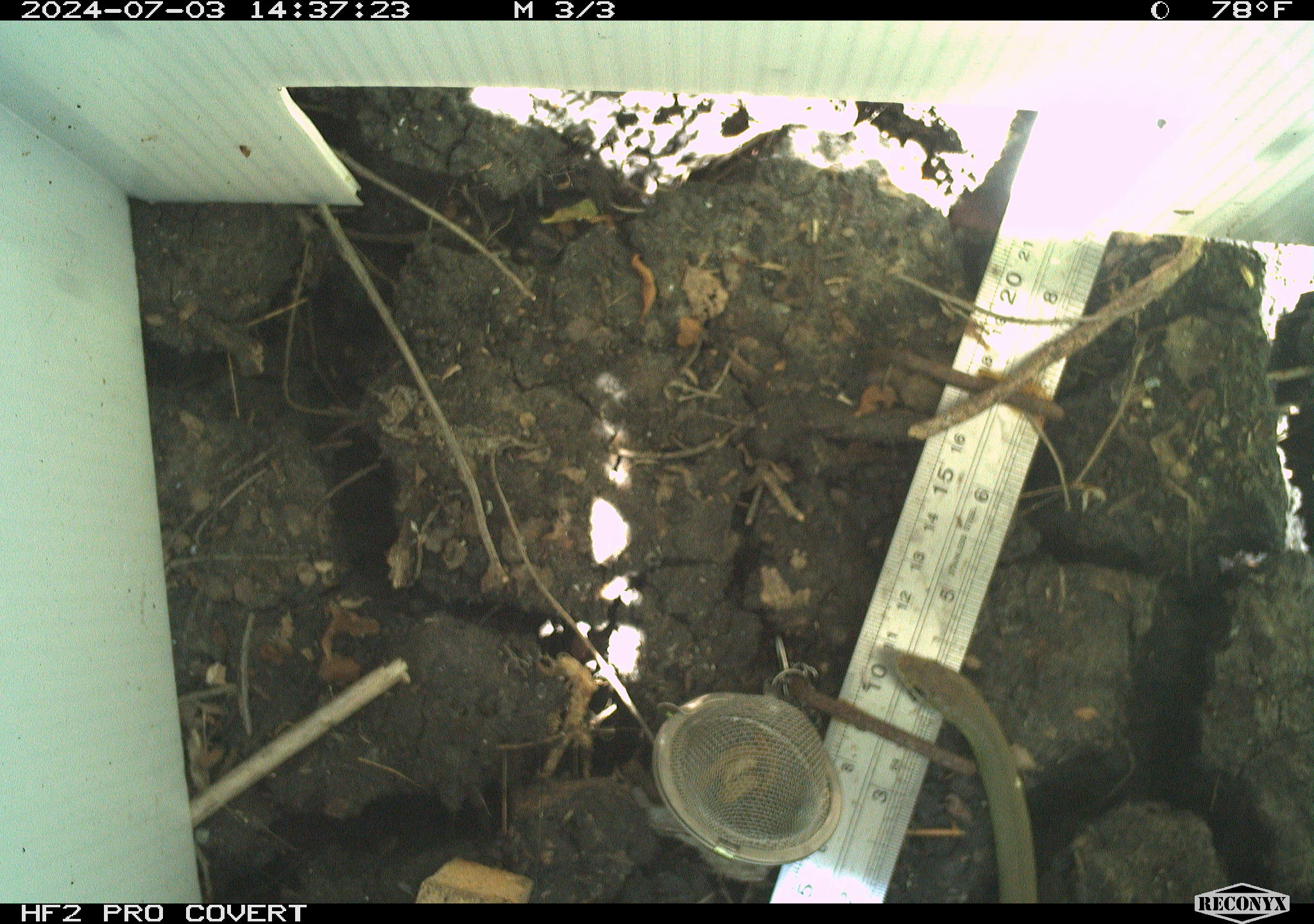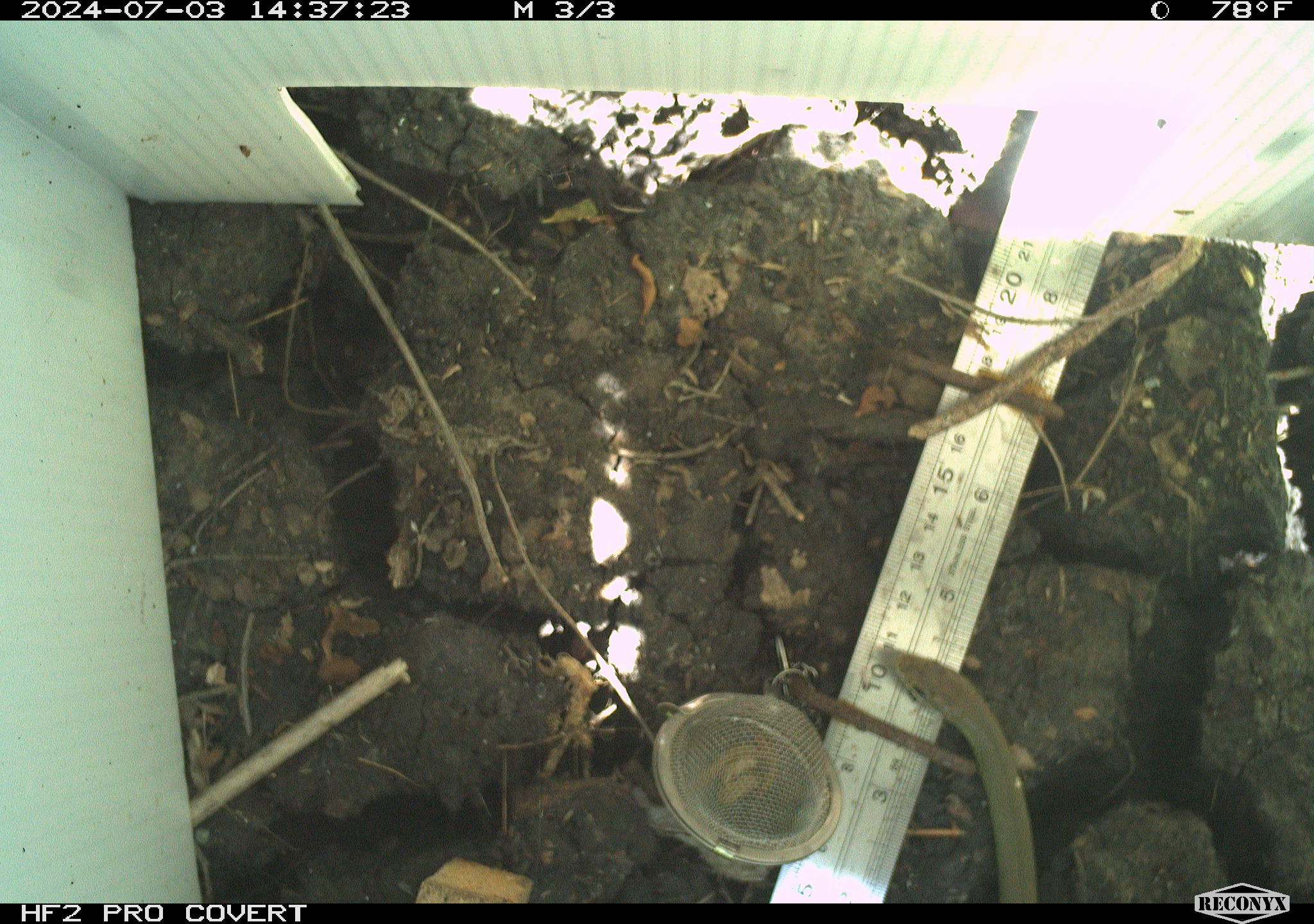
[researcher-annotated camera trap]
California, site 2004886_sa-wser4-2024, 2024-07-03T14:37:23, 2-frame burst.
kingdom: Animalia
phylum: Chordata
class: Reptilia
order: Squamata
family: Colubridae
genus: Coluber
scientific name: Coluber constrictor mormon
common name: western yellow-bellied racer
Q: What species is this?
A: Western yellow-bellied racer (Coluber constrictor mormon).